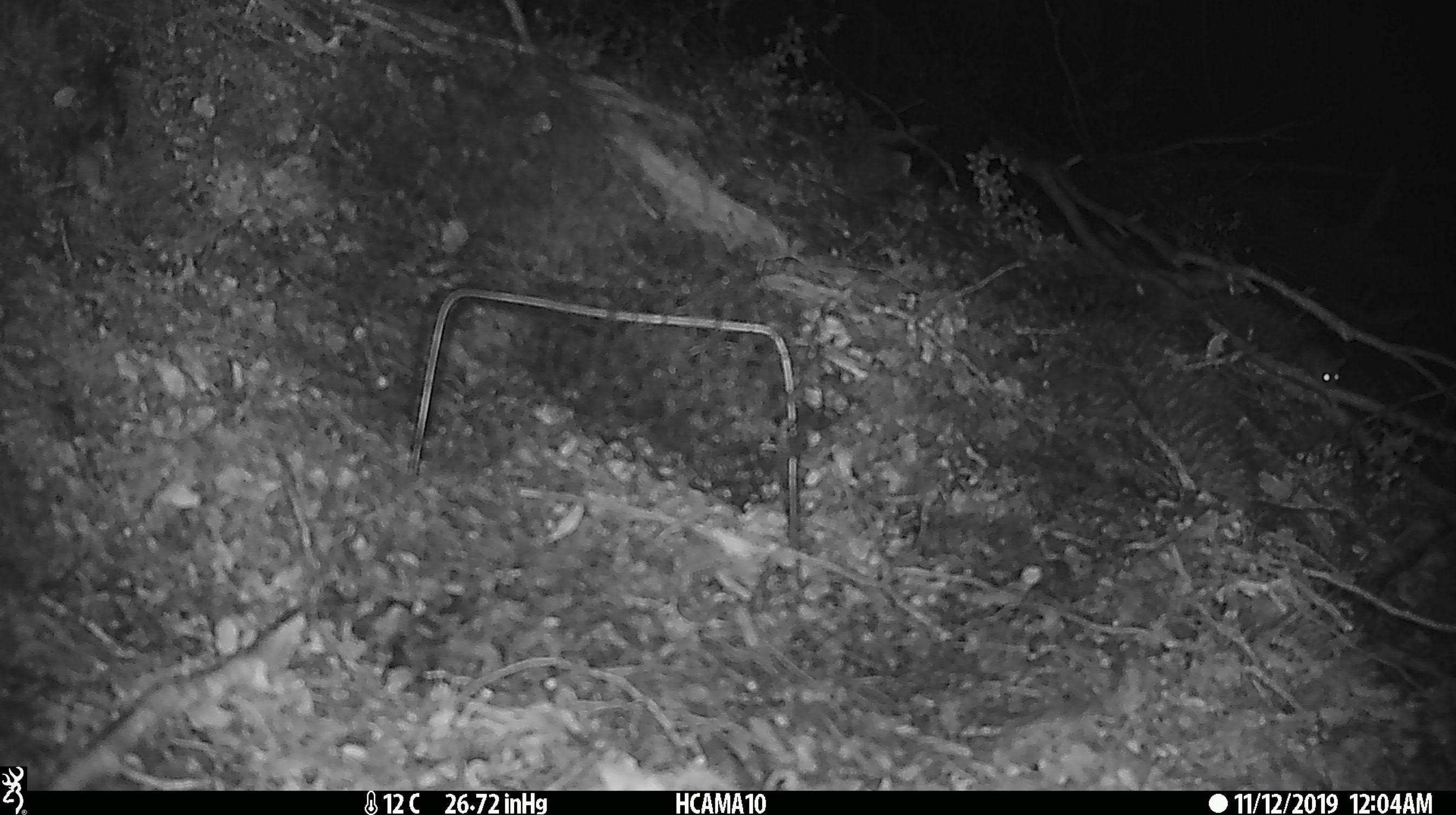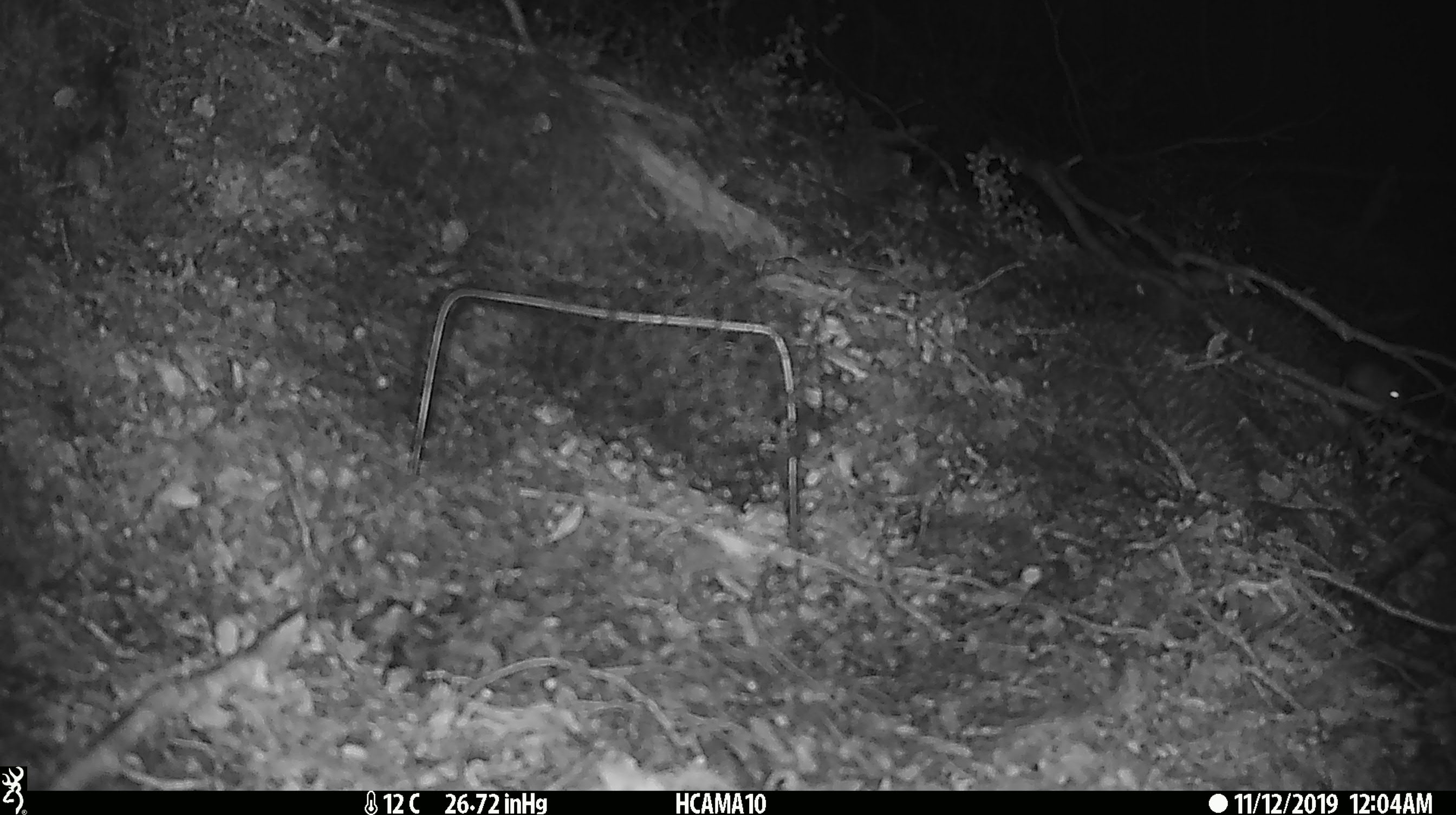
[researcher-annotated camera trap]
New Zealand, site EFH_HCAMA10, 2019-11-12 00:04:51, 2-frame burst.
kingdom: Animalia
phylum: Chordata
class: Mammalia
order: Rodentia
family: Muridae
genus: Mus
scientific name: Mus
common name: mouse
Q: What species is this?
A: Mouse (Mus).